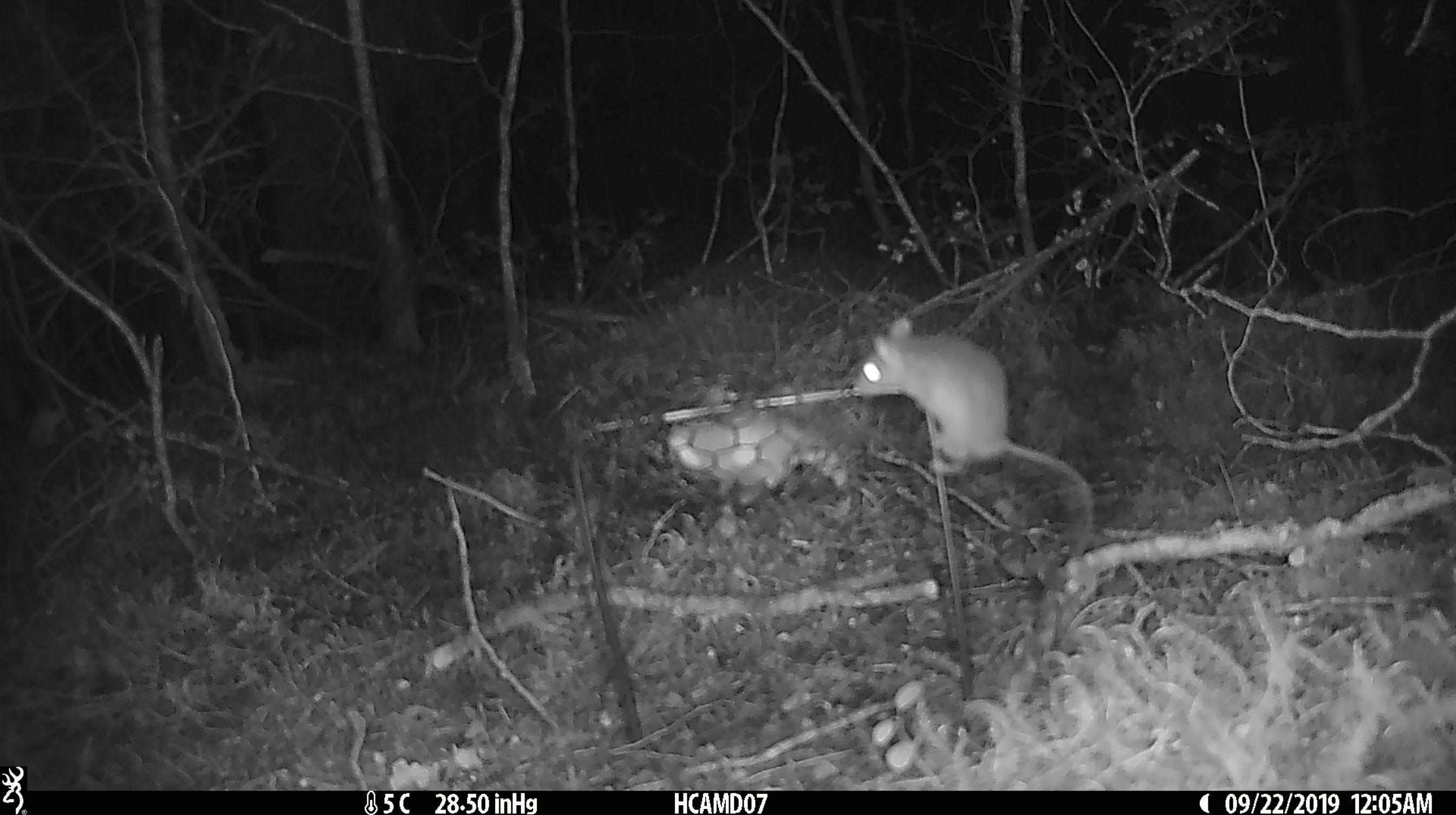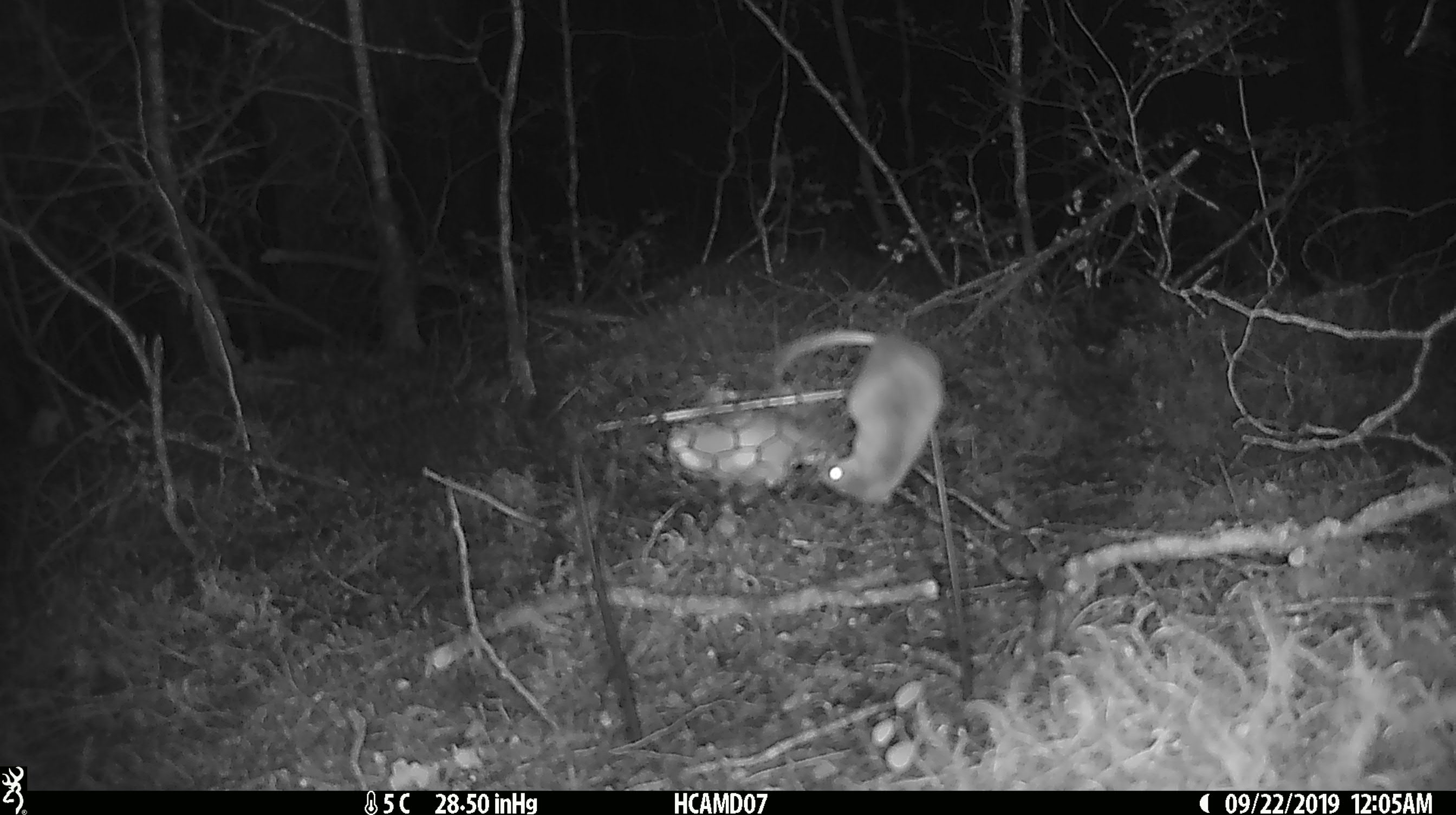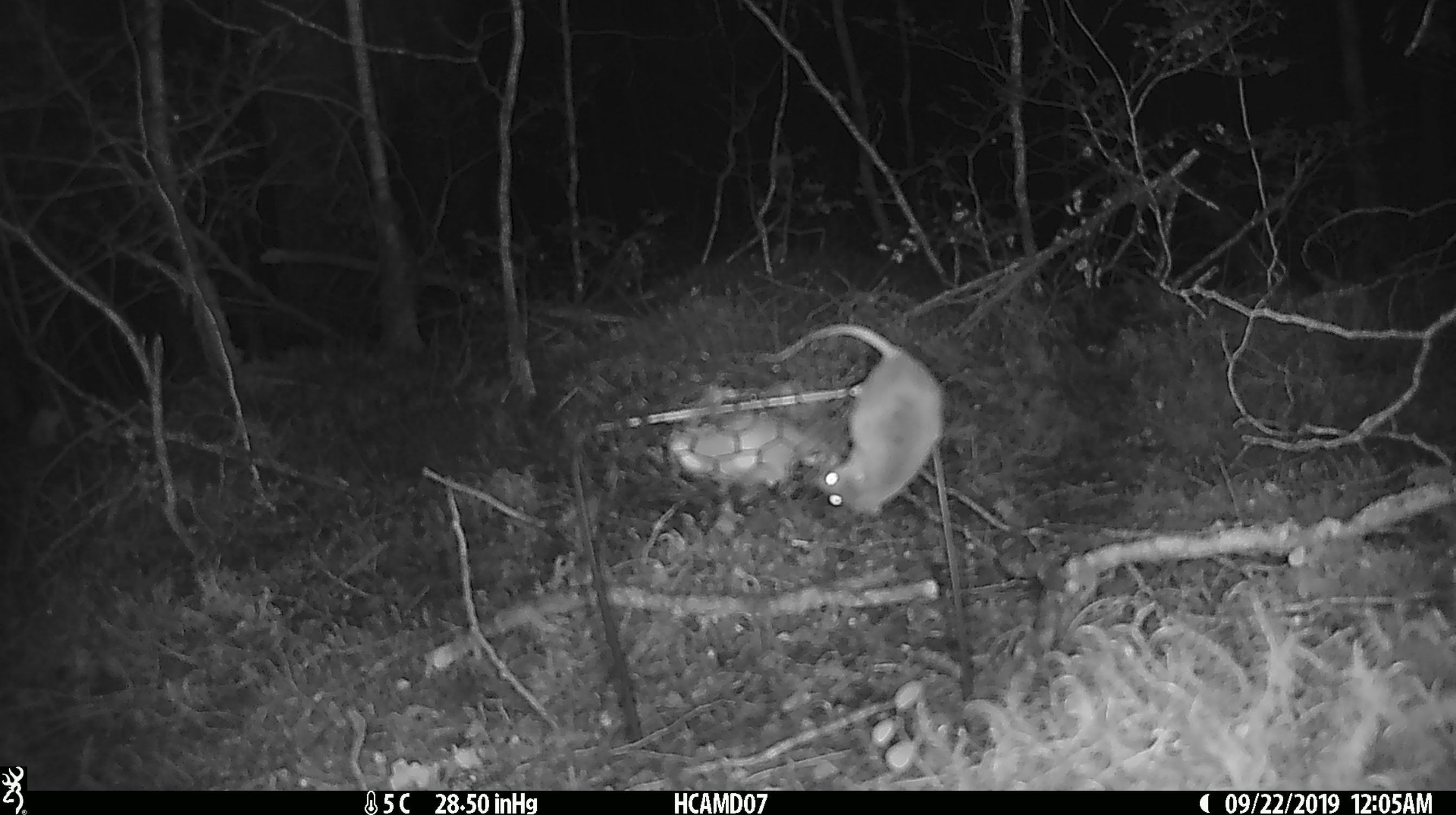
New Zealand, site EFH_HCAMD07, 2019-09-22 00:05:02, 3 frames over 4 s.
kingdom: Animalia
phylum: Chordata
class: Mammalia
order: Rodentia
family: Muridae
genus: Mus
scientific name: Mus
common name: mouse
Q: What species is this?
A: Mouse (Mus).